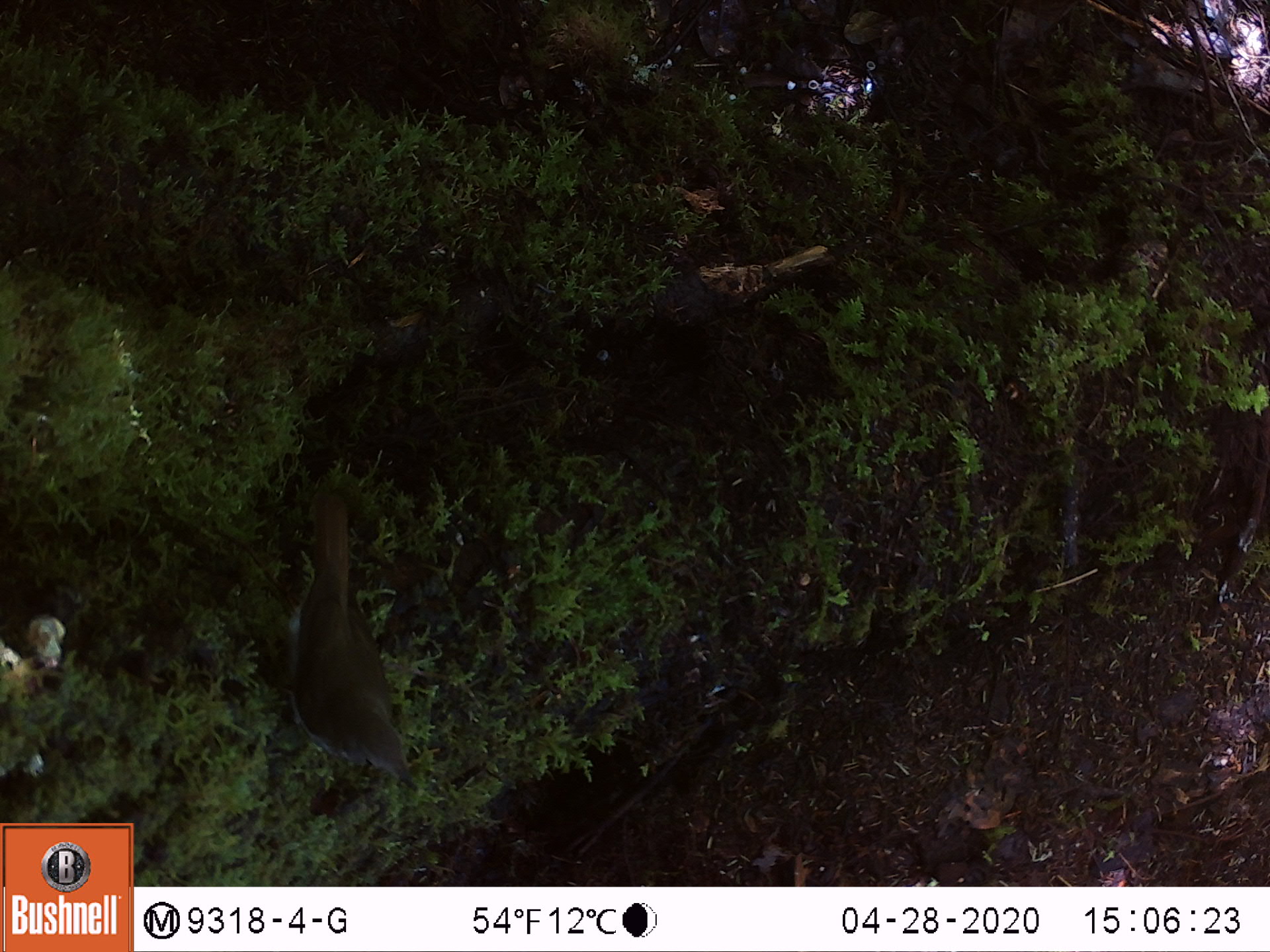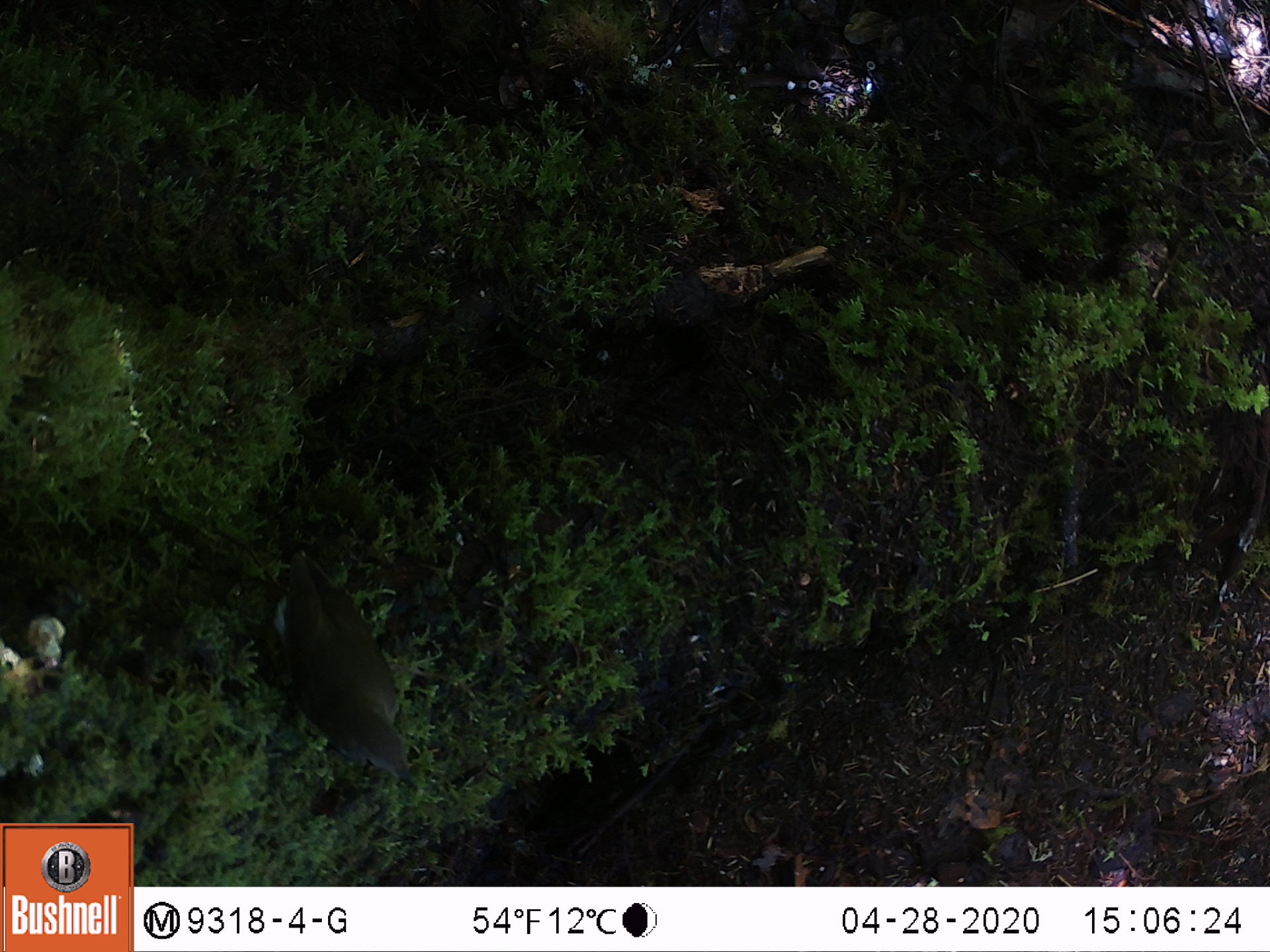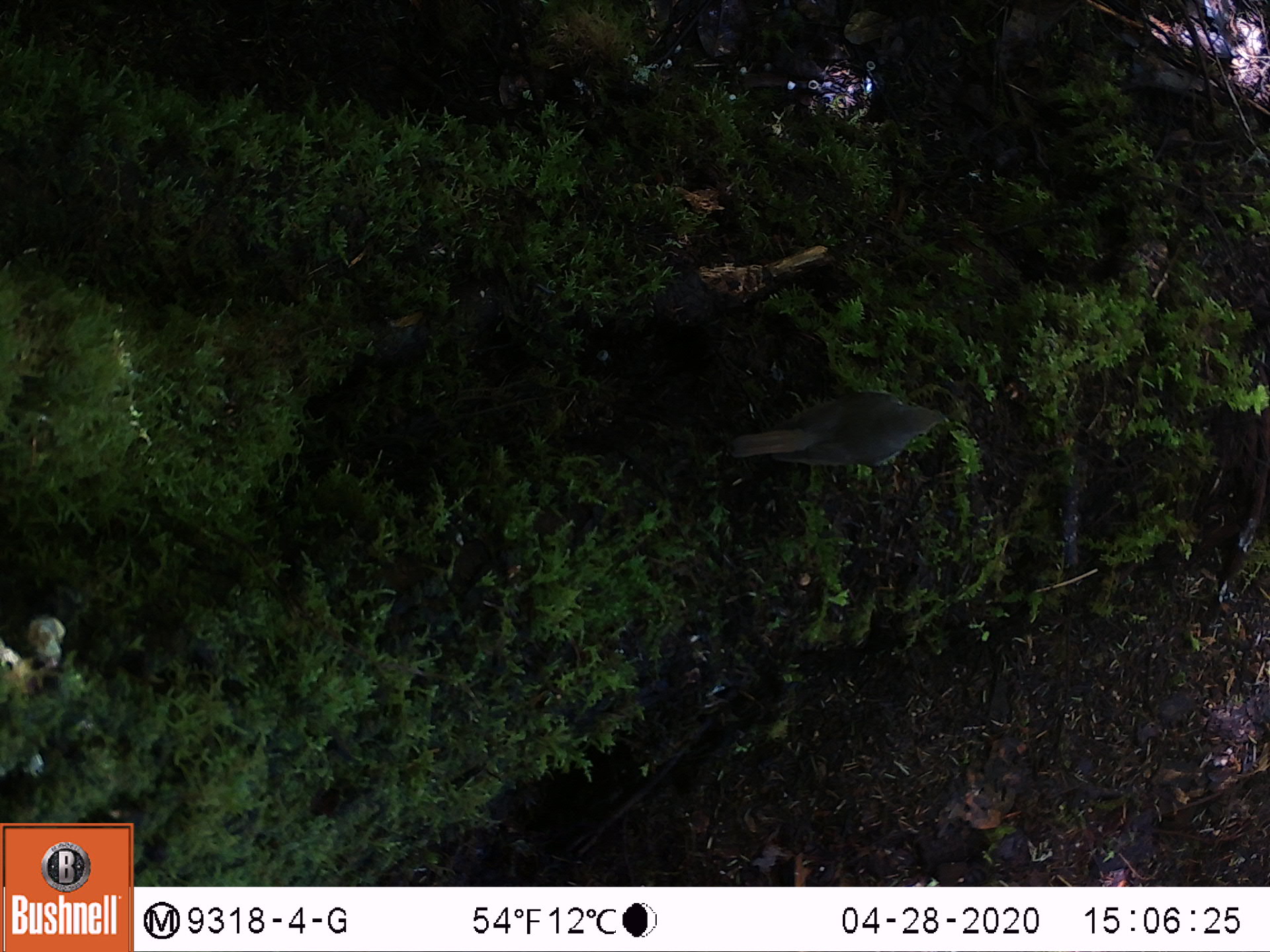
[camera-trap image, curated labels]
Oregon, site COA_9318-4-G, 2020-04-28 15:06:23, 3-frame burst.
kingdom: Animalia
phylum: Chordata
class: Aves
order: Passeriformes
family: Turdidae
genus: Catharus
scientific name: Catharus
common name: brown thrushes and nightingale-thrushes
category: catharus species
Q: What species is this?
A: Catharus species (brown thrushes and nightingale-thrushes) (Catharus).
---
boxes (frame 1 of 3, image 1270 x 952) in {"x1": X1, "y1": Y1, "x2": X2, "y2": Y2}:
catharus species: {"x1": 259, "y1": 480, "x2": 423, "y2": 797}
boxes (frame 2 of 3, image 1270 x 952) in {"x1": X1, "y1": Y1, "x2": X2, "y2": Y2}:
catharus species: {"x1": 239, "y1": 526, "x2": 427, "y2": 797}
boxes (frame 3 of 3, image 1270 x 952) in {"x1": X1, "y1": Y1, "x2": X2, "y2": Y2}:
catharus species: {"x1": 727, "y1": 378, "x2": 954, "y2": 471}